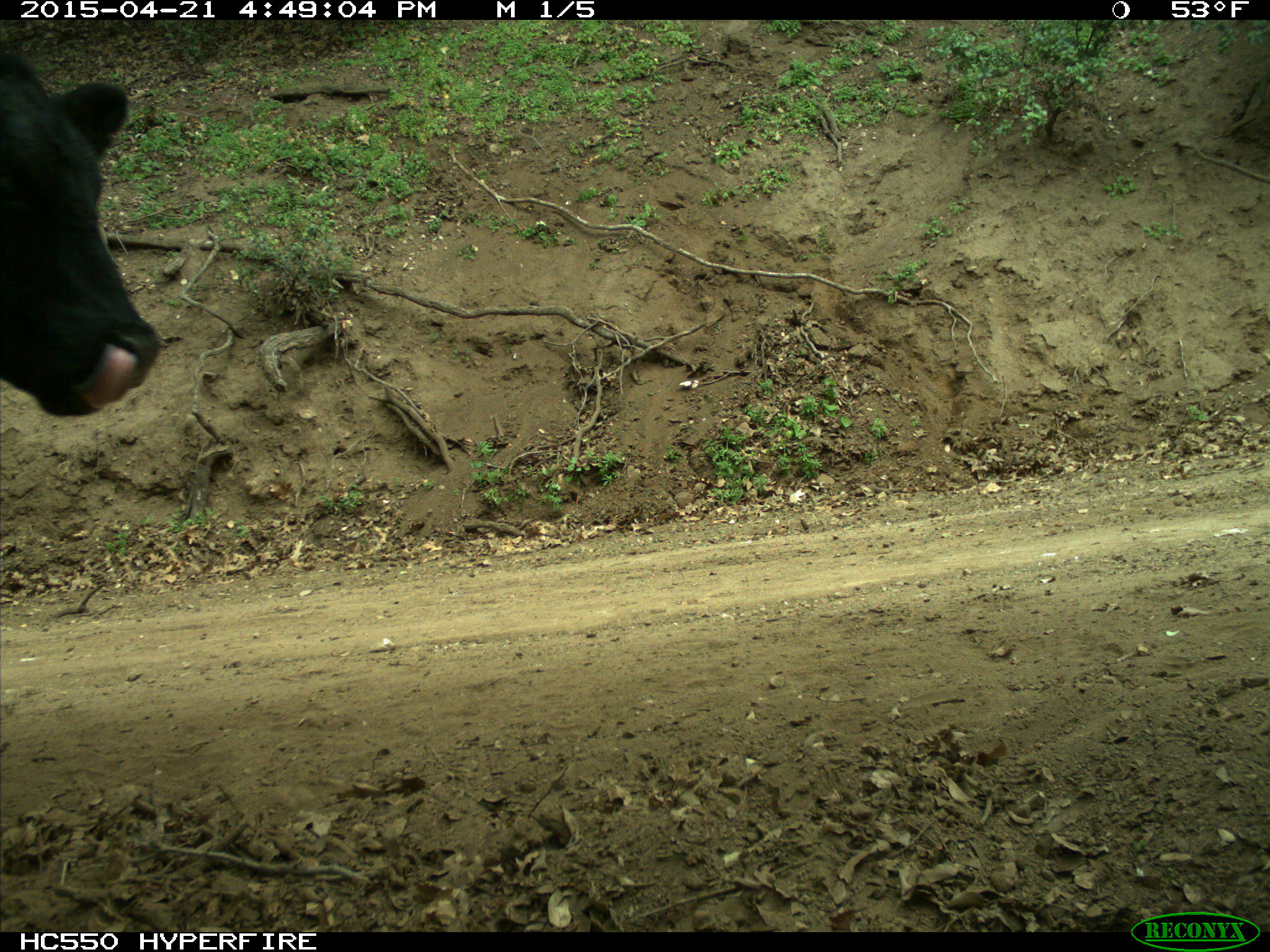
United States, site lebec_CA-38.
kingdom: Animalia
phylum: Chordata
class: Mammalia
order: Artiodactyla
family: Bovidae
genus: Bos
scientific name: Bos taurus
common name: domestic cow